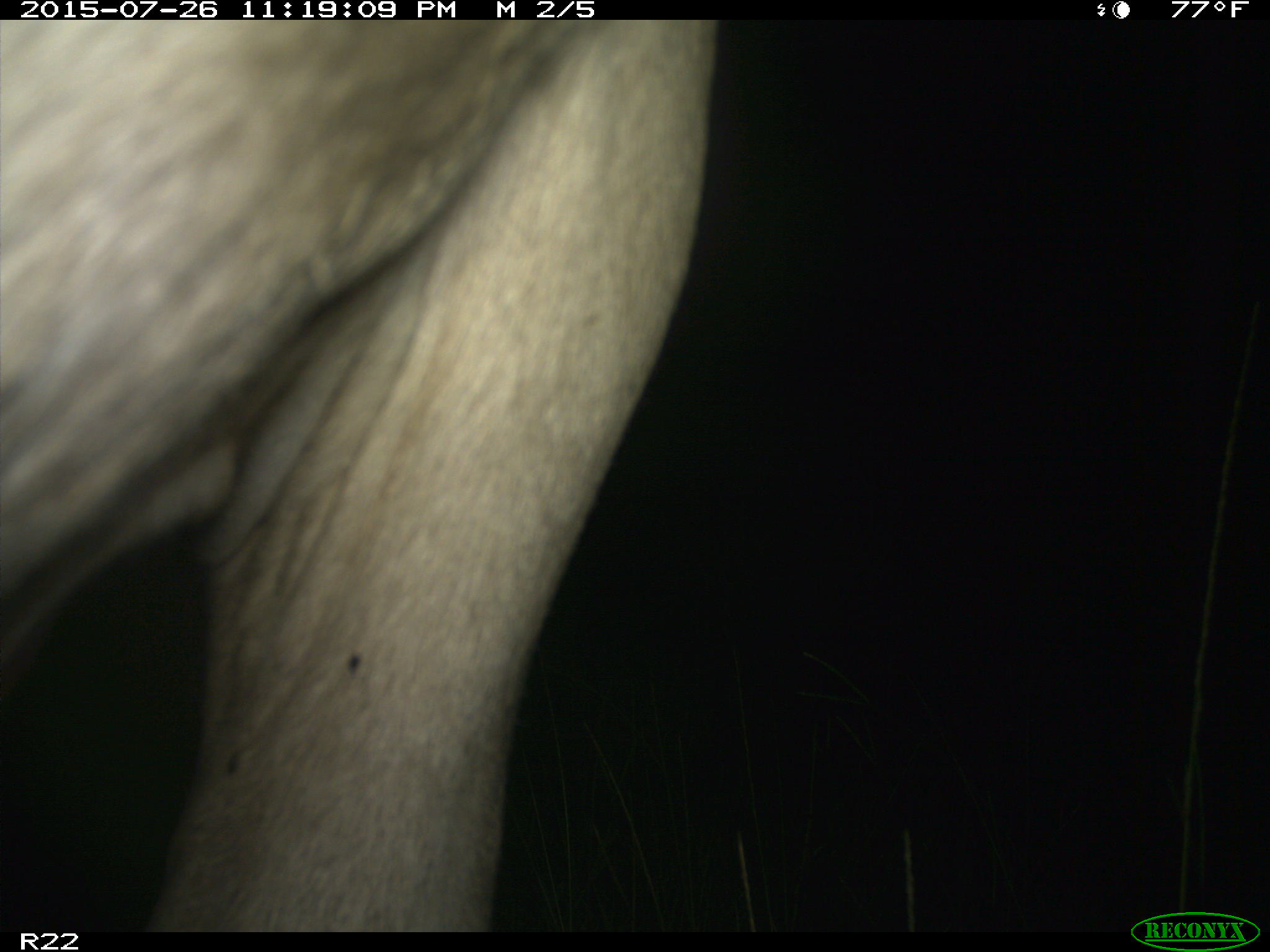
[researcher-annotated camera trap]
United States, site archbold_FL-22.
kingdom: Animalia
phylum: Chordata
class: Mammalia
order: Artiodactyla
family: Bovidae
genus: Bos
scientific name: Bos taurus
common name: domestic cow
Bos taurus (domestic cow).